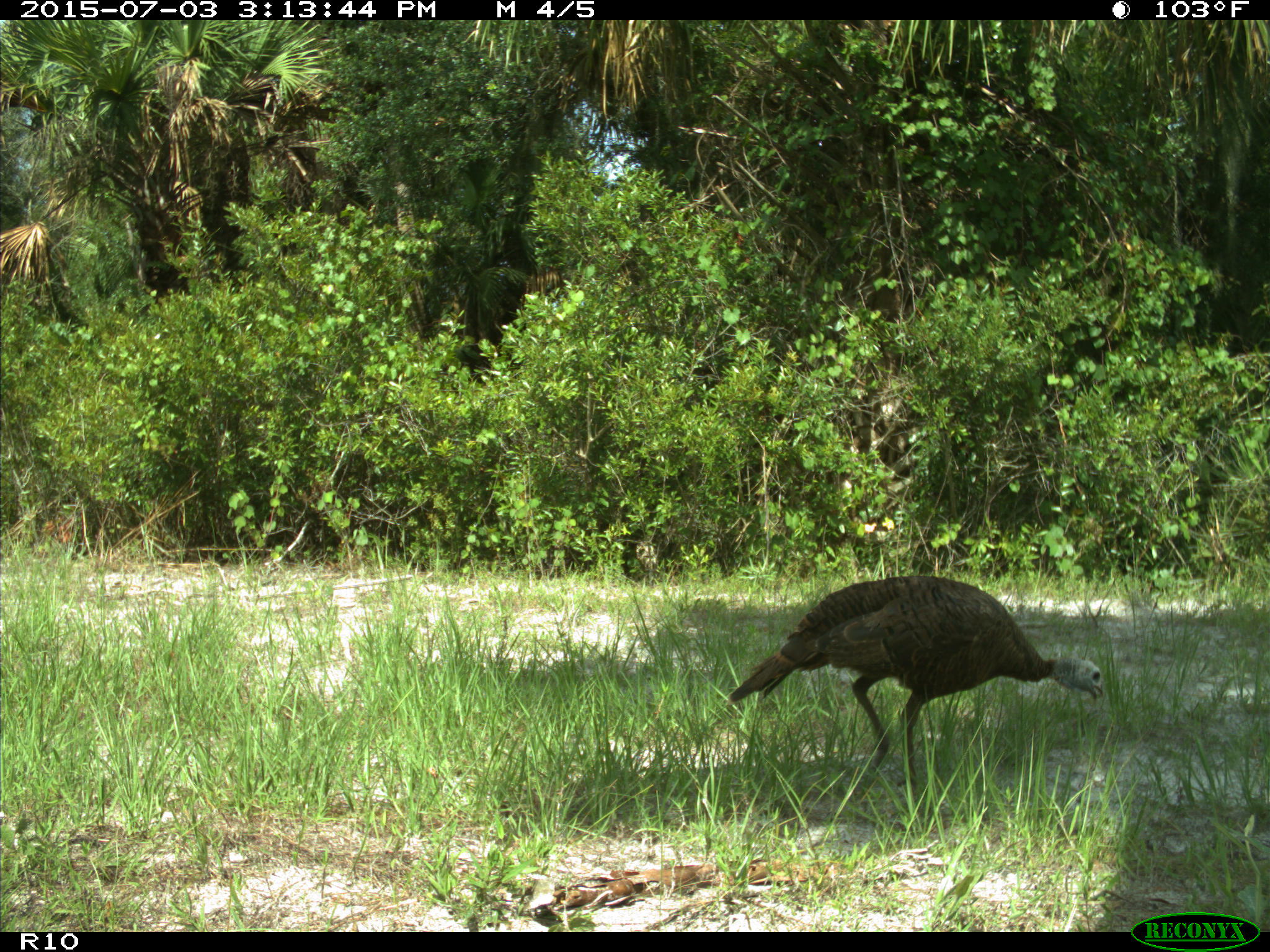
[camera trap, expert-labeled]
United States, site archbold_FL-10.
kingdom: Animalia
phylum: Chordata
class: Aves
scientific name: Aves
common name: birds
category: unidentified bird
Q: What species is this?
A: Unidentified bird (birds) (Aves).